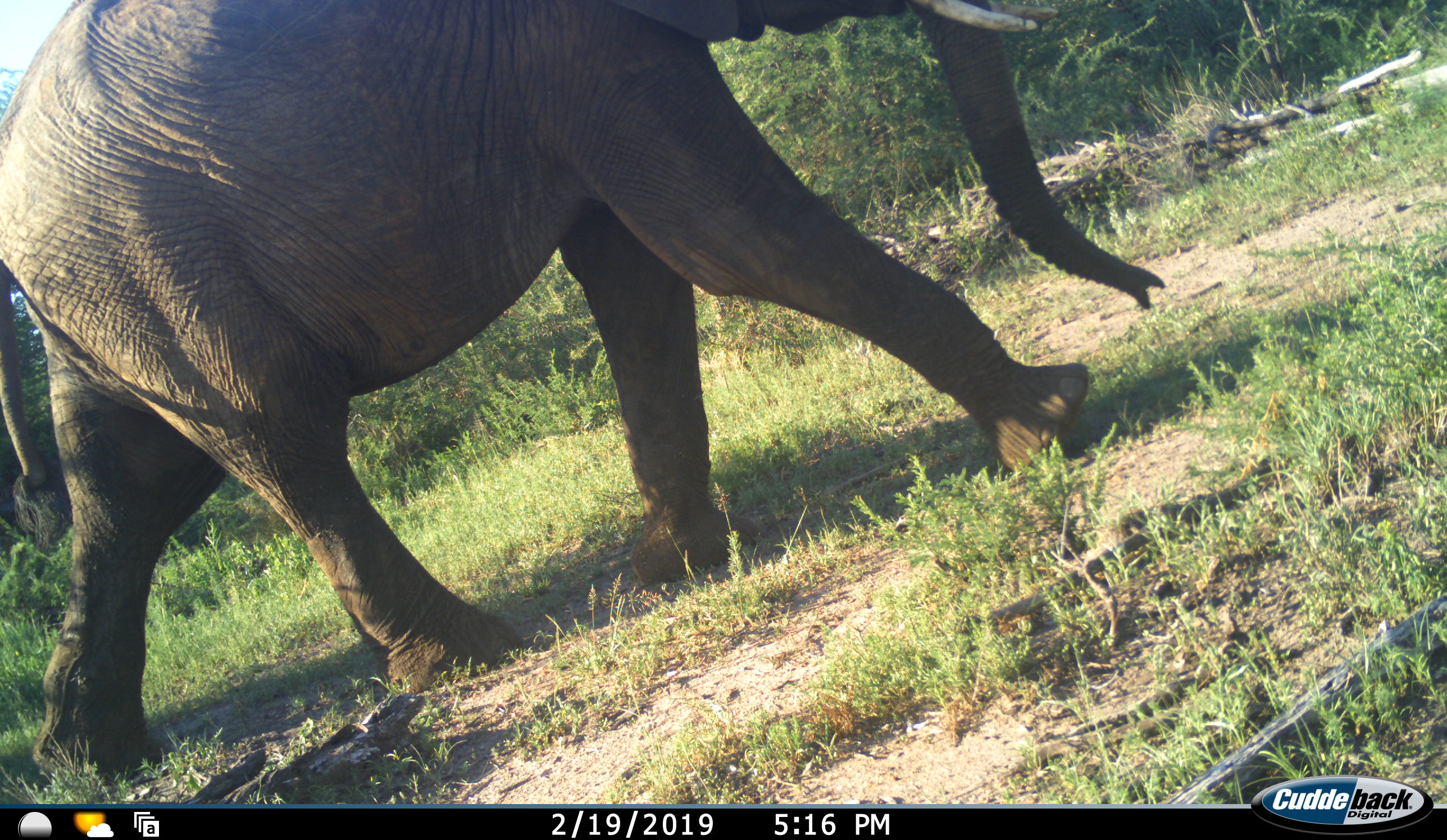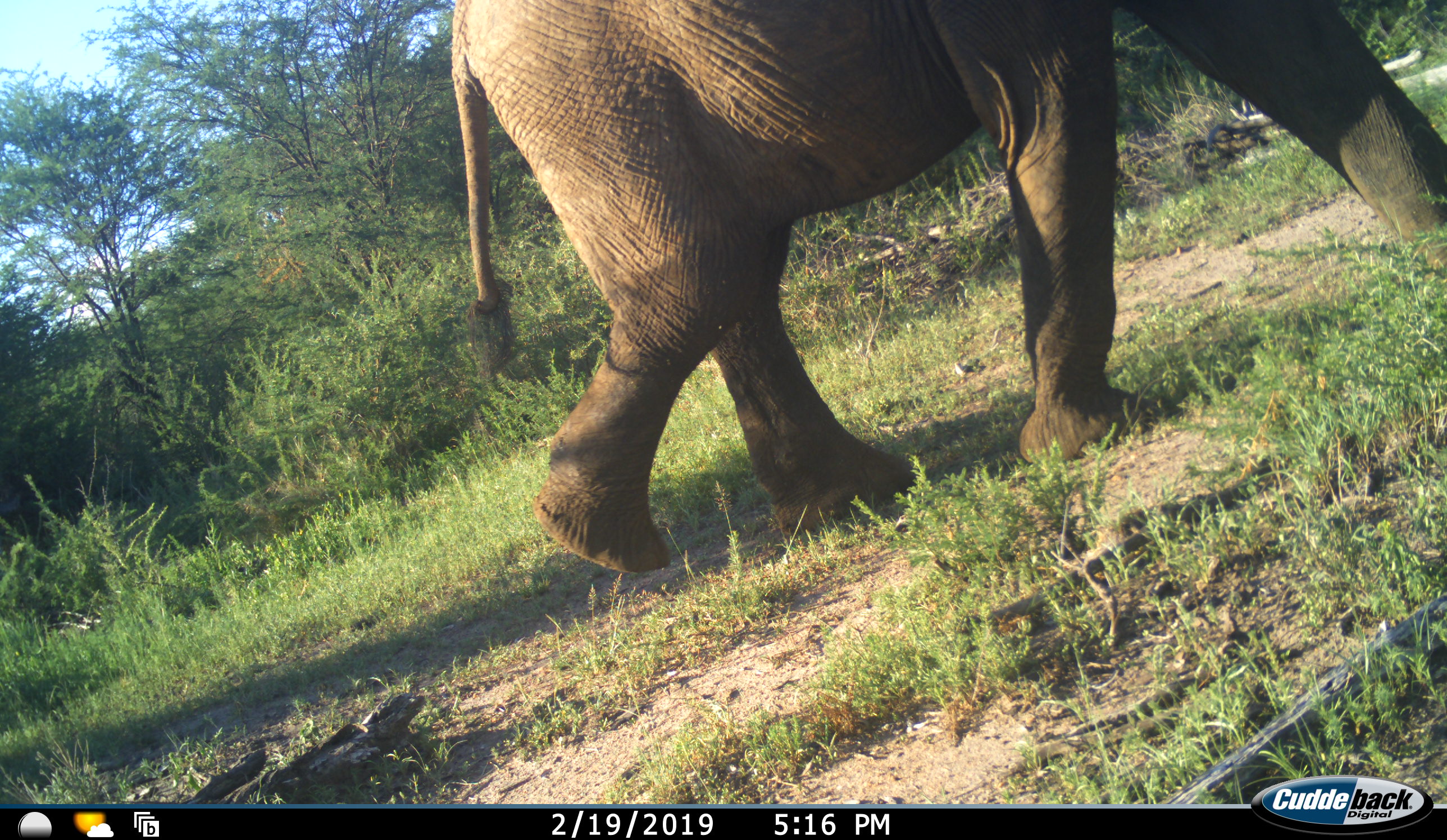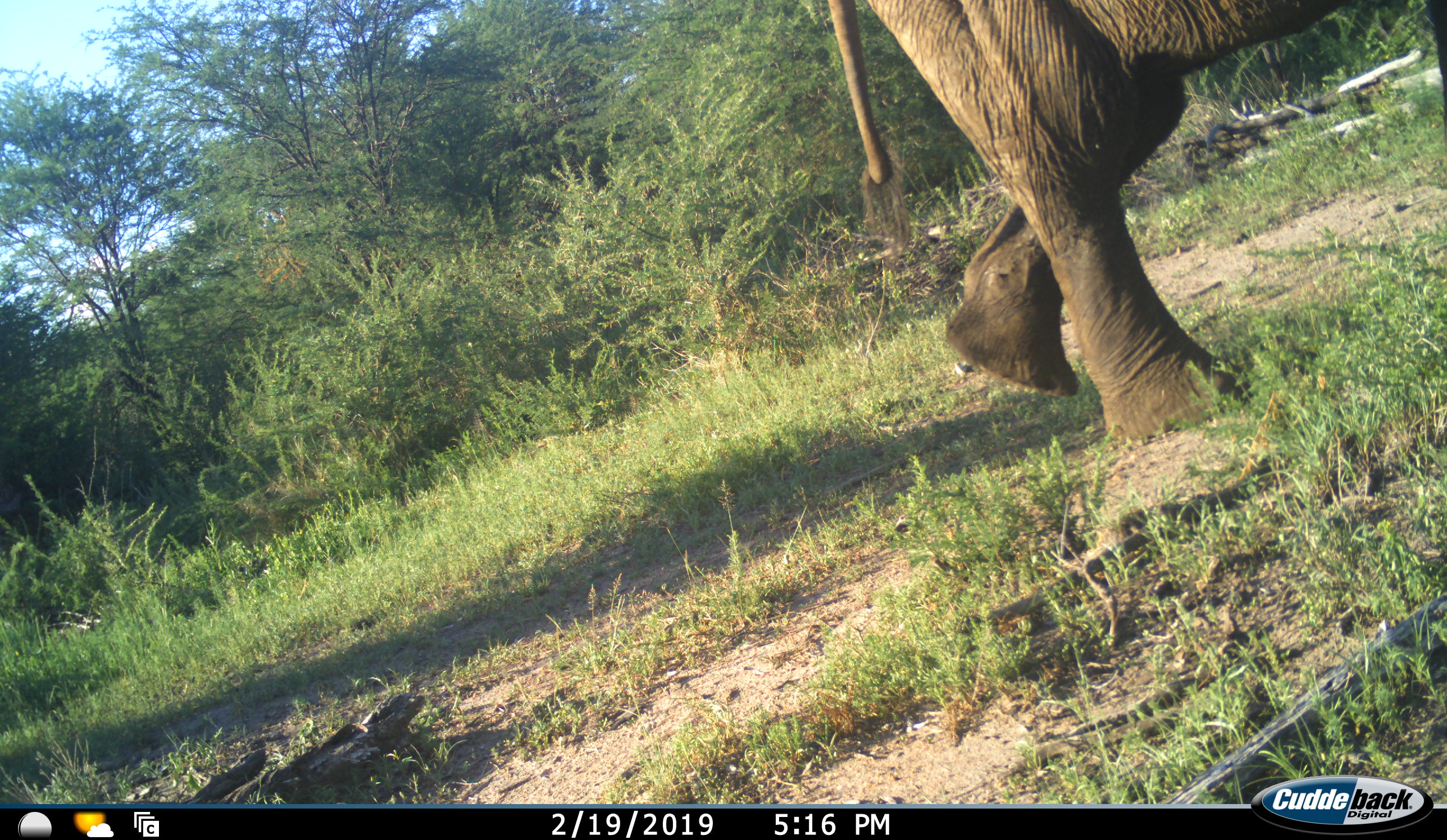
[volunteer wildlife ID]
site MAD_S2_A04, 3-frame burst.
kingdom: Animalia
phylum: Chordata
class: Mammalia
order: Proboscidea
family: Elephantidae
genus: Loxodonta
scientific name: Loxodonta africana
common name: african bush elephant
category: elephant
Elephant (african bush elephant) (Loxodonta africana), count 1. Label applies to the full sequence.